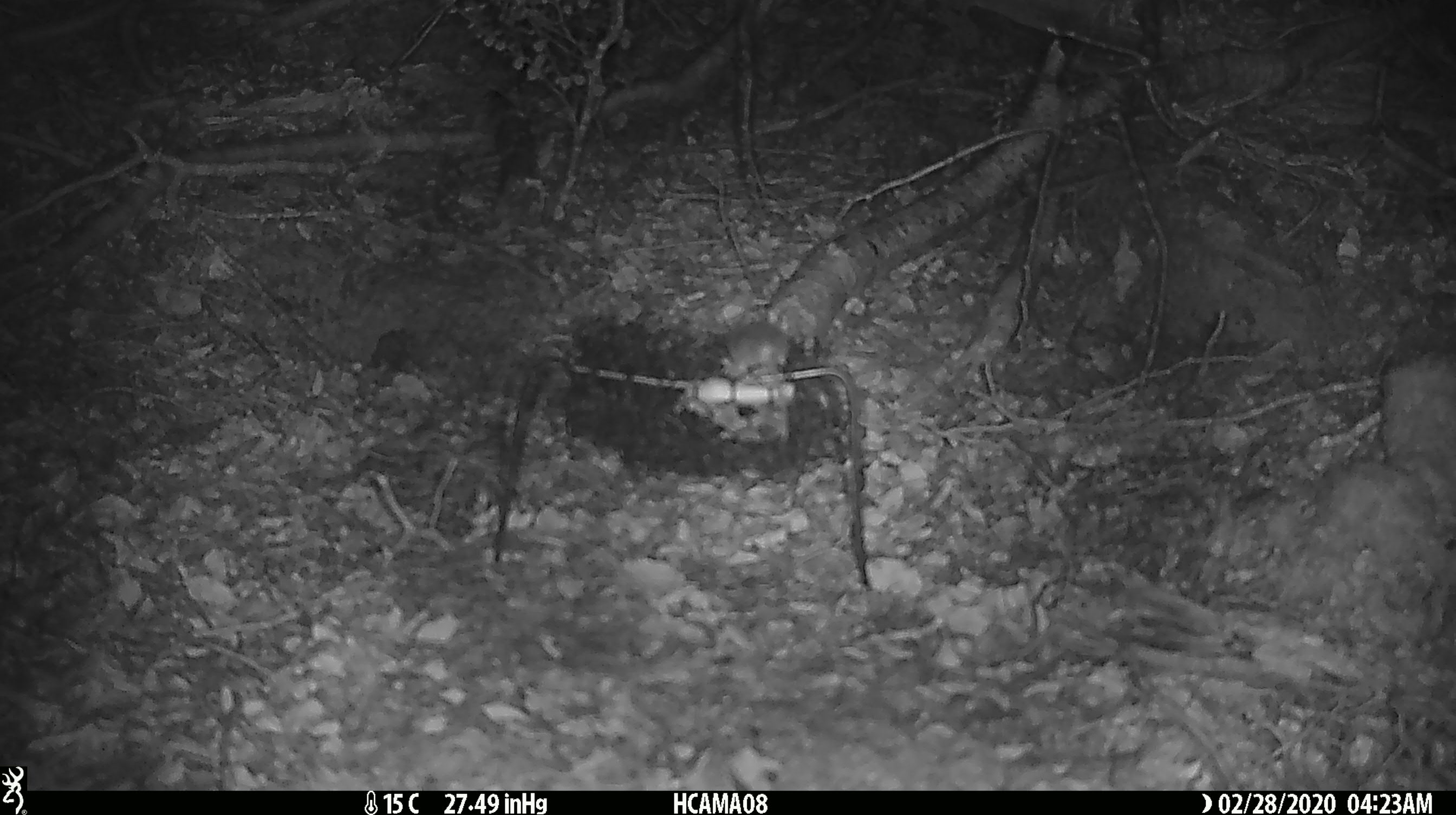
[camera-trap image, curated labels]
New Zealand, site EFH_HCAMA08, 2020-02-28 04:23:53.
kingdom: Animalia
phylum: Chordata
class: Mammalia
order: Rodentia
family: Muridae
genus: Mus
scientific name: Mus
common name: mouse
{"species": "mouse (Mus)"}